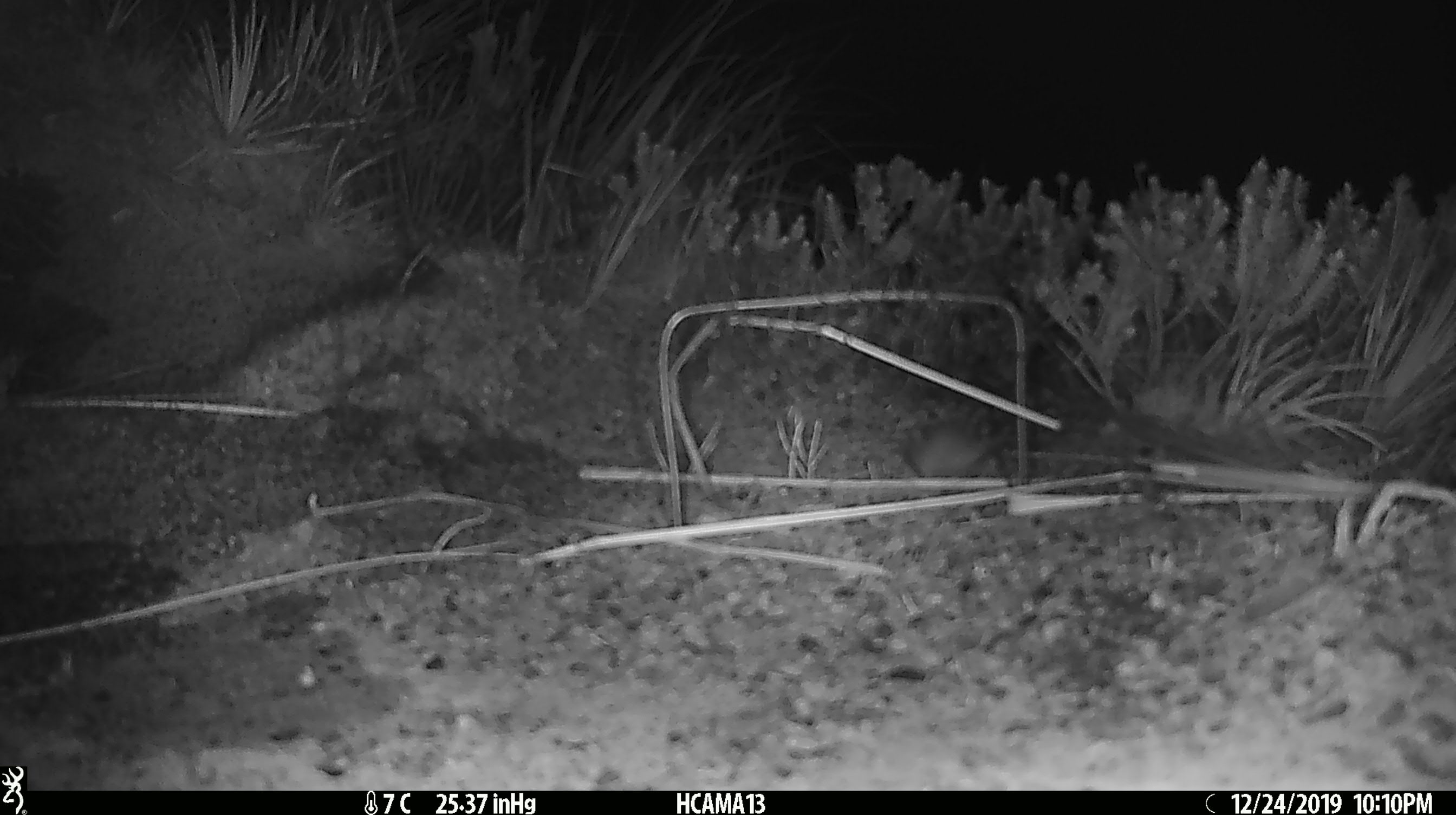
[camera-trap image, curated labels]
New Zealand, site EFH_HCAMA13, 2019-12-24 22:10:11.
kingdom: Animalia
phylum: Chordata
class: Mammalia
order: Rodentia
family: Muridae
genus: Mus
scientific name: Mus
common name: mouse